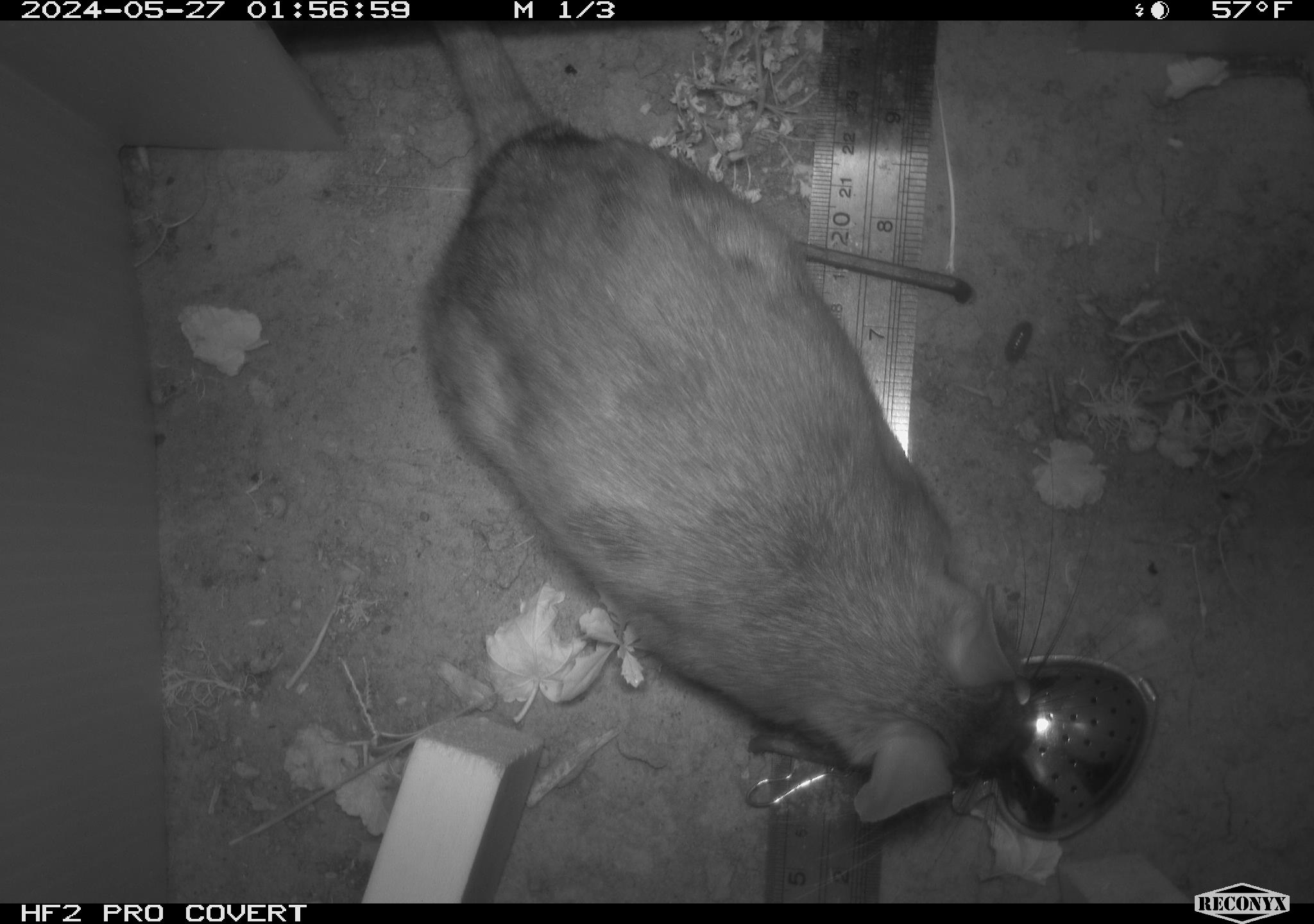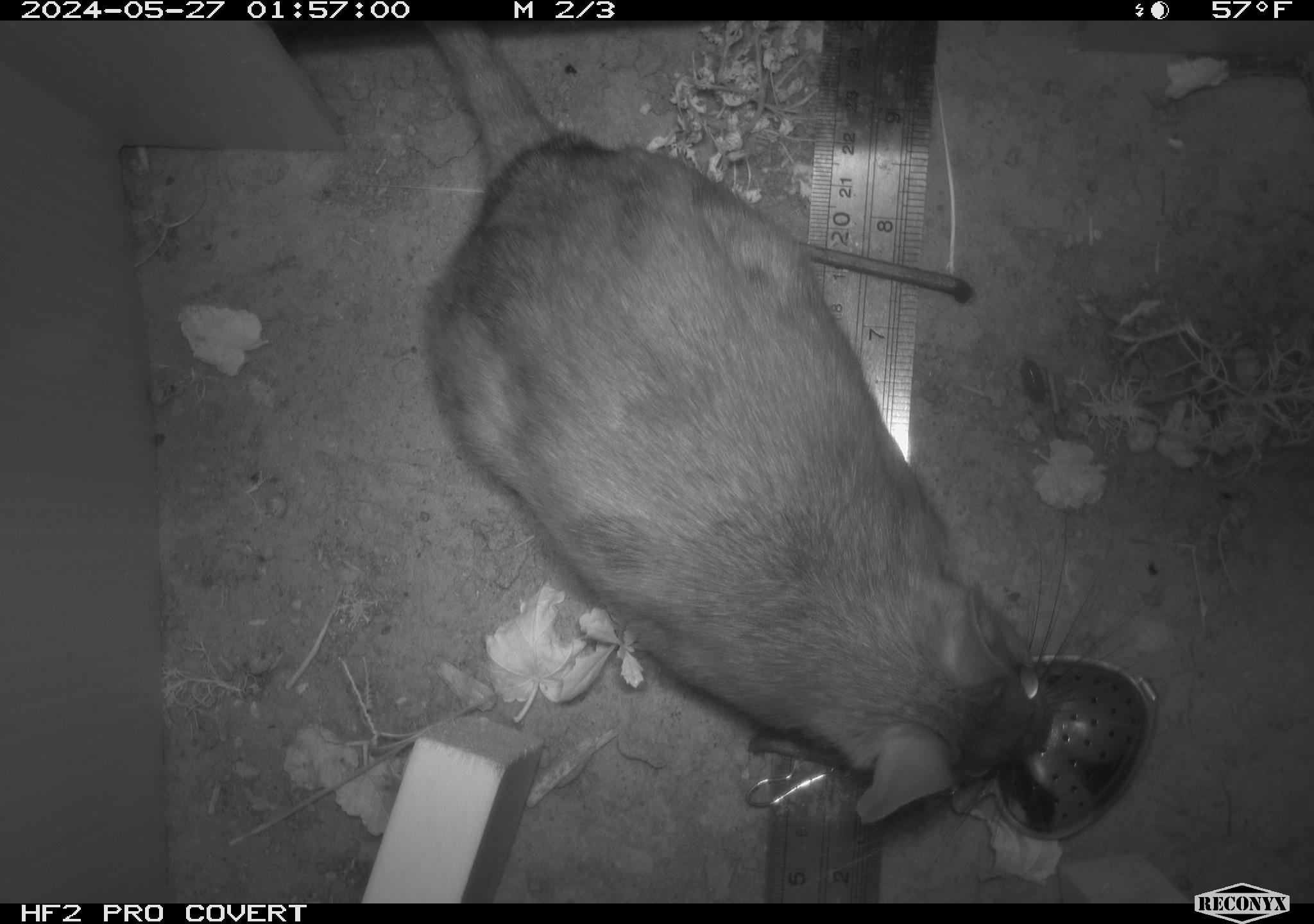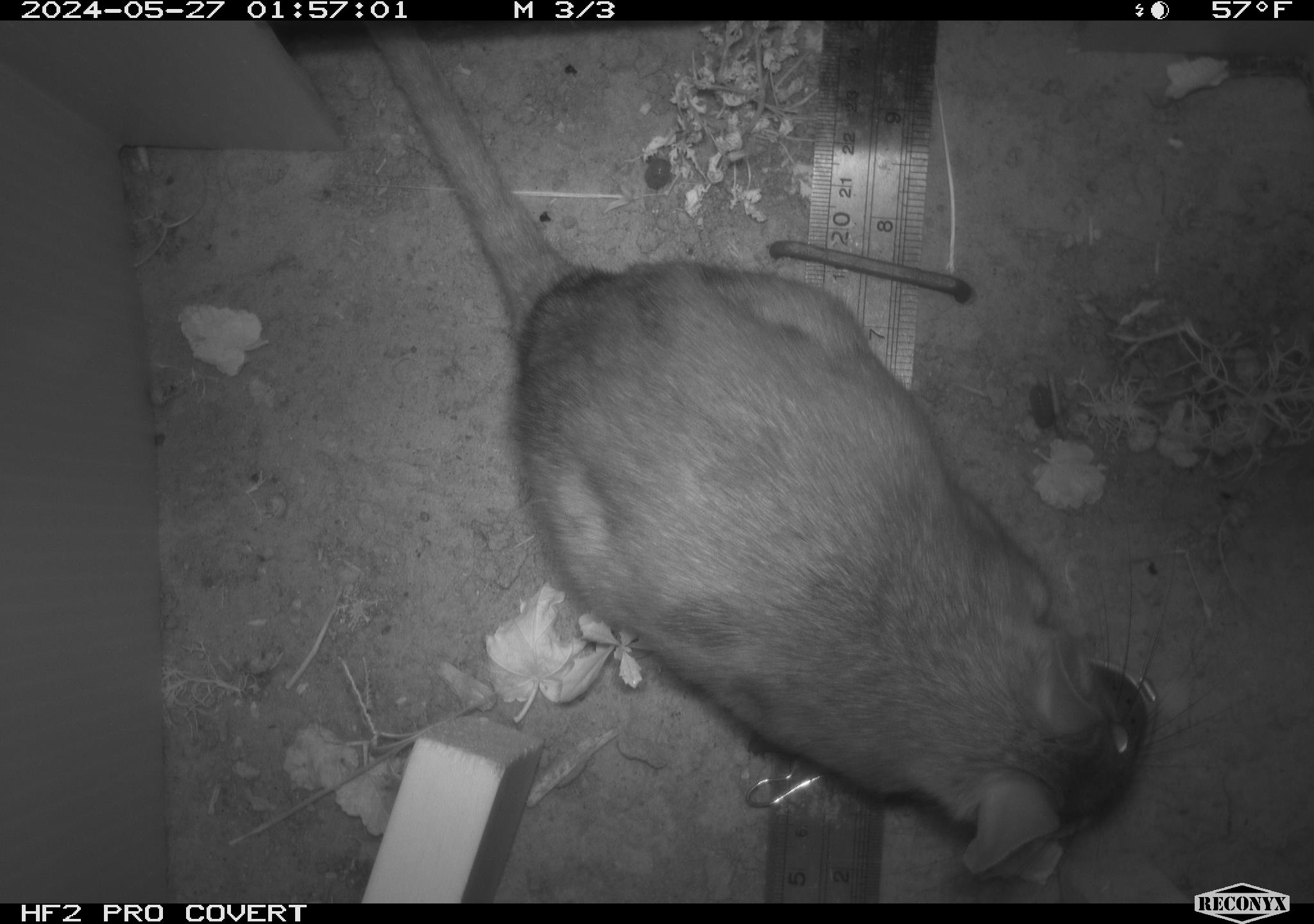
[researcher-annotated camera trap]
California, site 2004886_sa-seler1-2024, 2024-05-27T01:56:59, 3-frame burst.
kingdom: Animalia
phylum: Chordata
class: Mammalia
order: Rodentia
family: Cricetidae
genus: Neotoma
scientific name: Neotoma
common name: pack rat or woodrat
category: neotoma species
Neotoma species (pack rat or woodrat) (Neotoma).